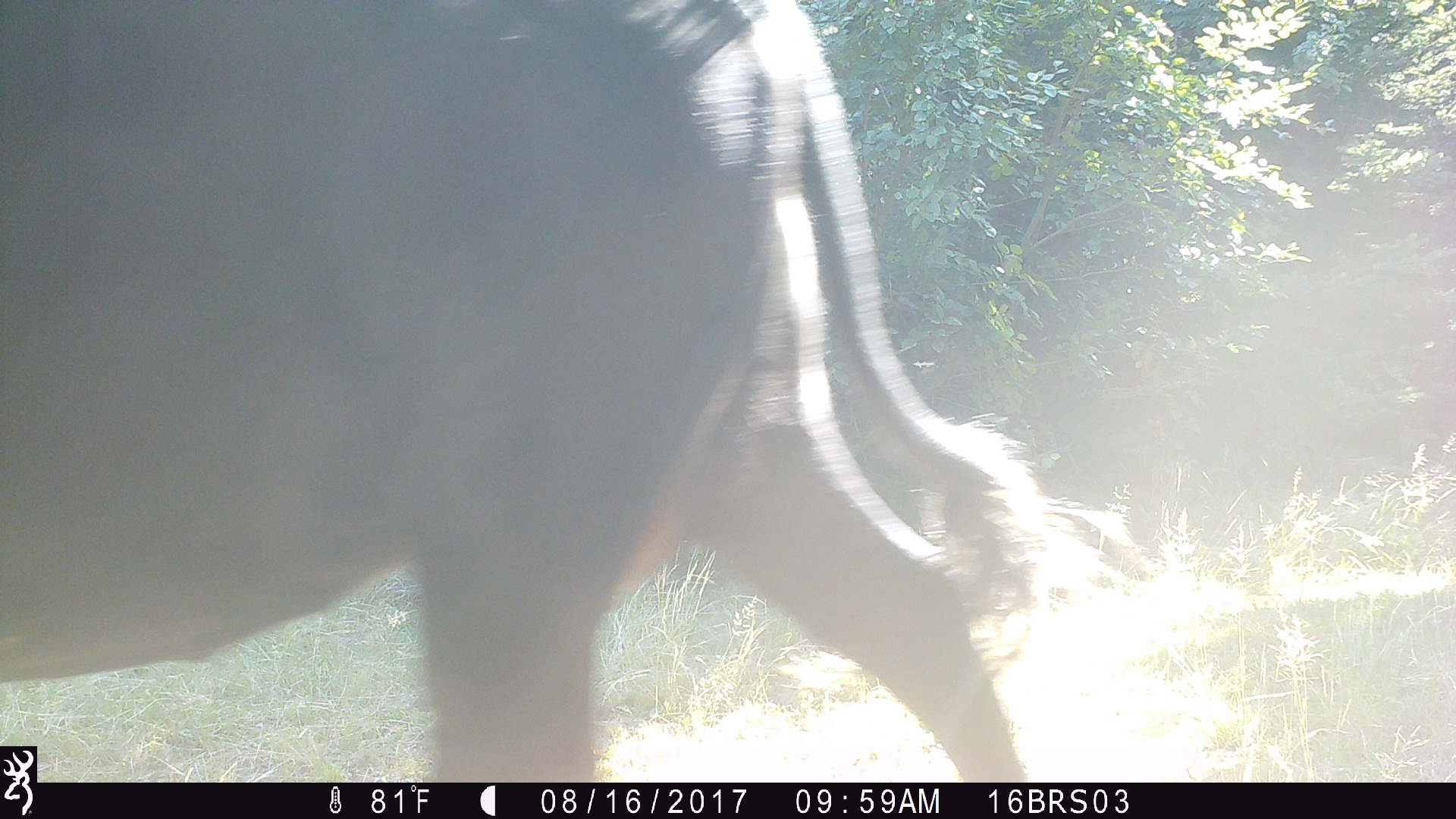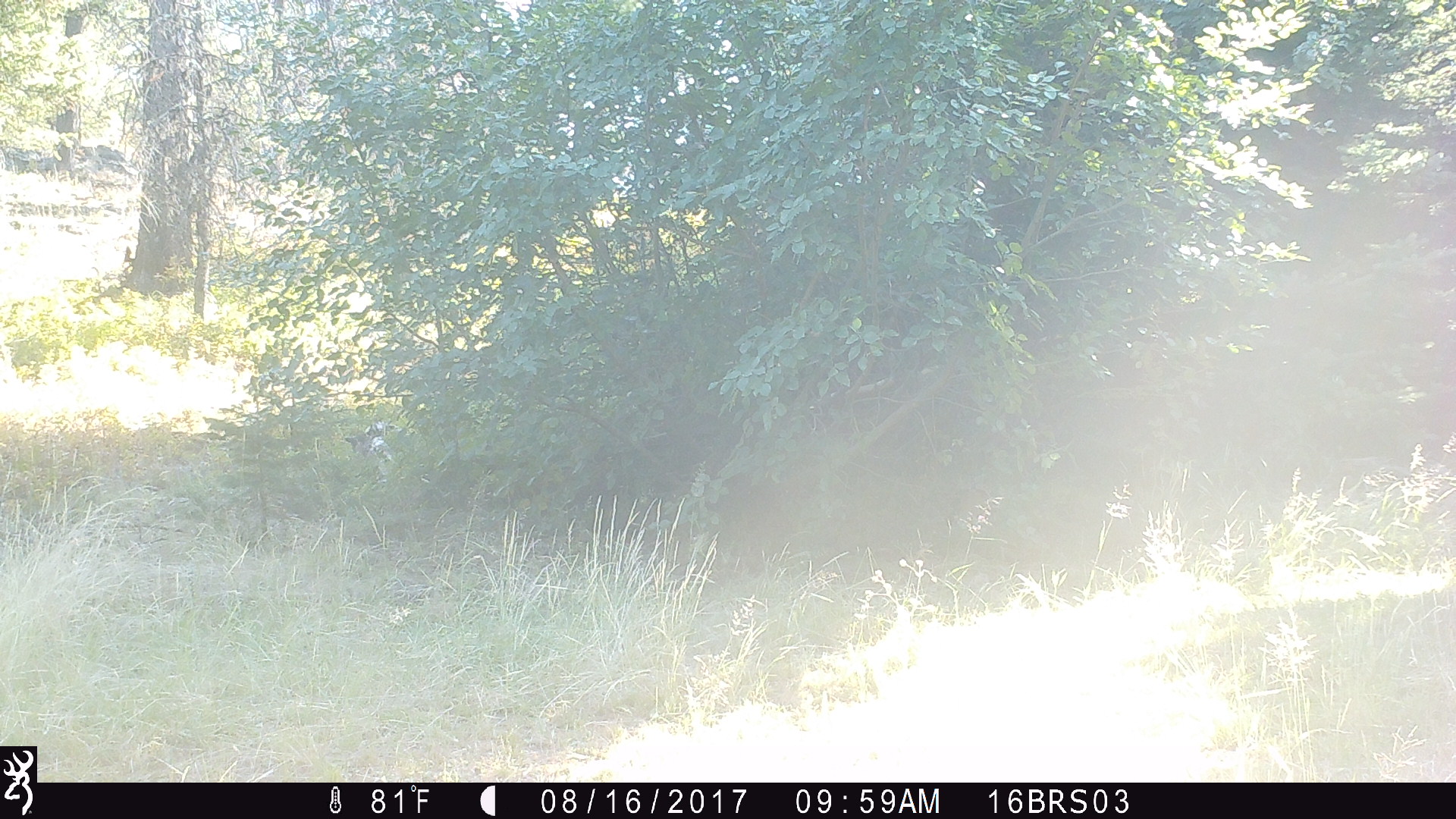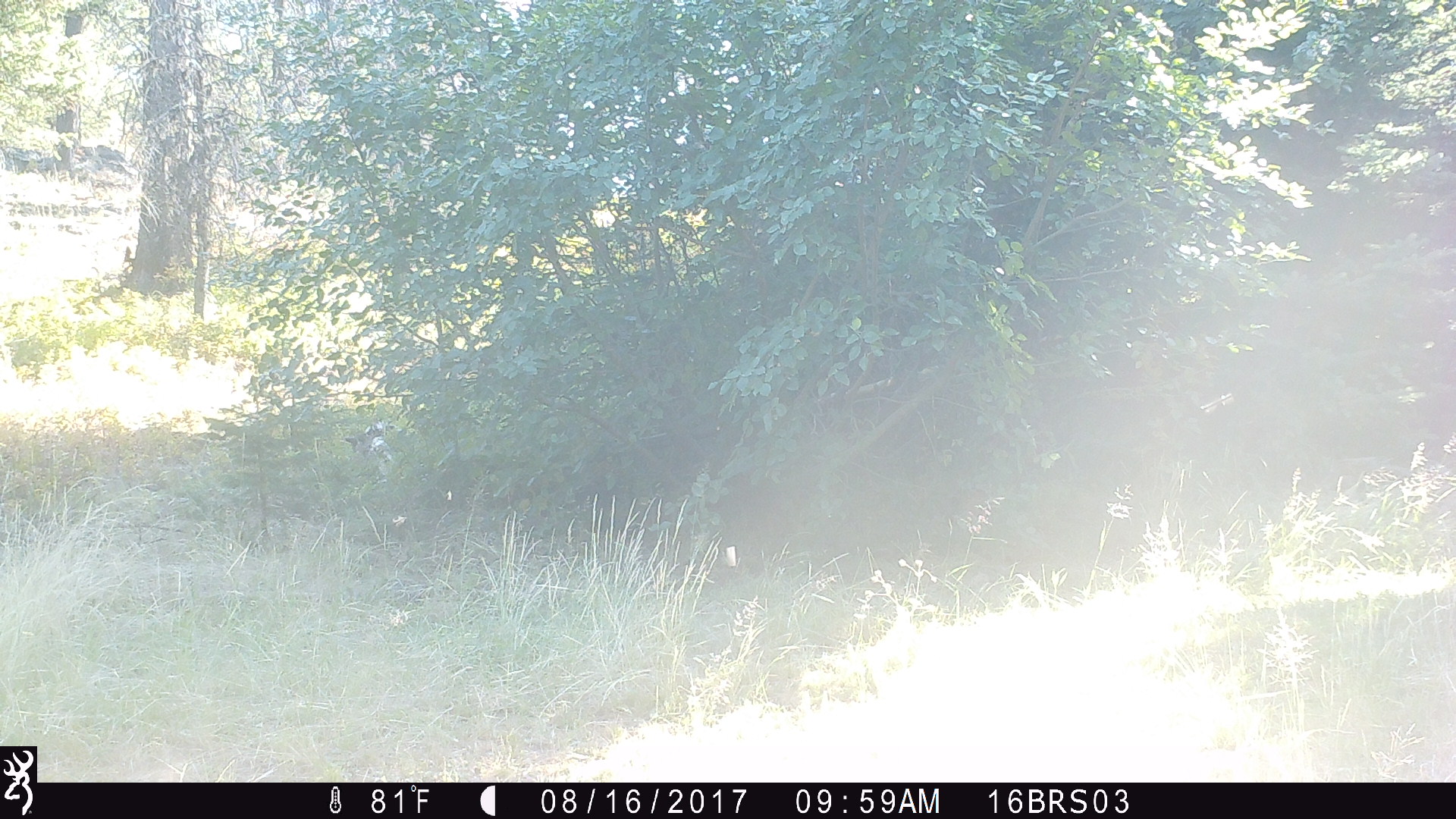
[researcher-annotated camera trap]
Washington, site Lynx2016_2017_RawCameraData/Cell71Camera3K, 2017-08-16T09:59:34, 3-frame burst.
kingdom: Animalia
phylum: Chordata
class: Mammalia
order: Artiodactyla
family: Bovidae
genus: Bos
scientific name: Bos taurus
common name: domestic cattle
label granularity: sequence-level